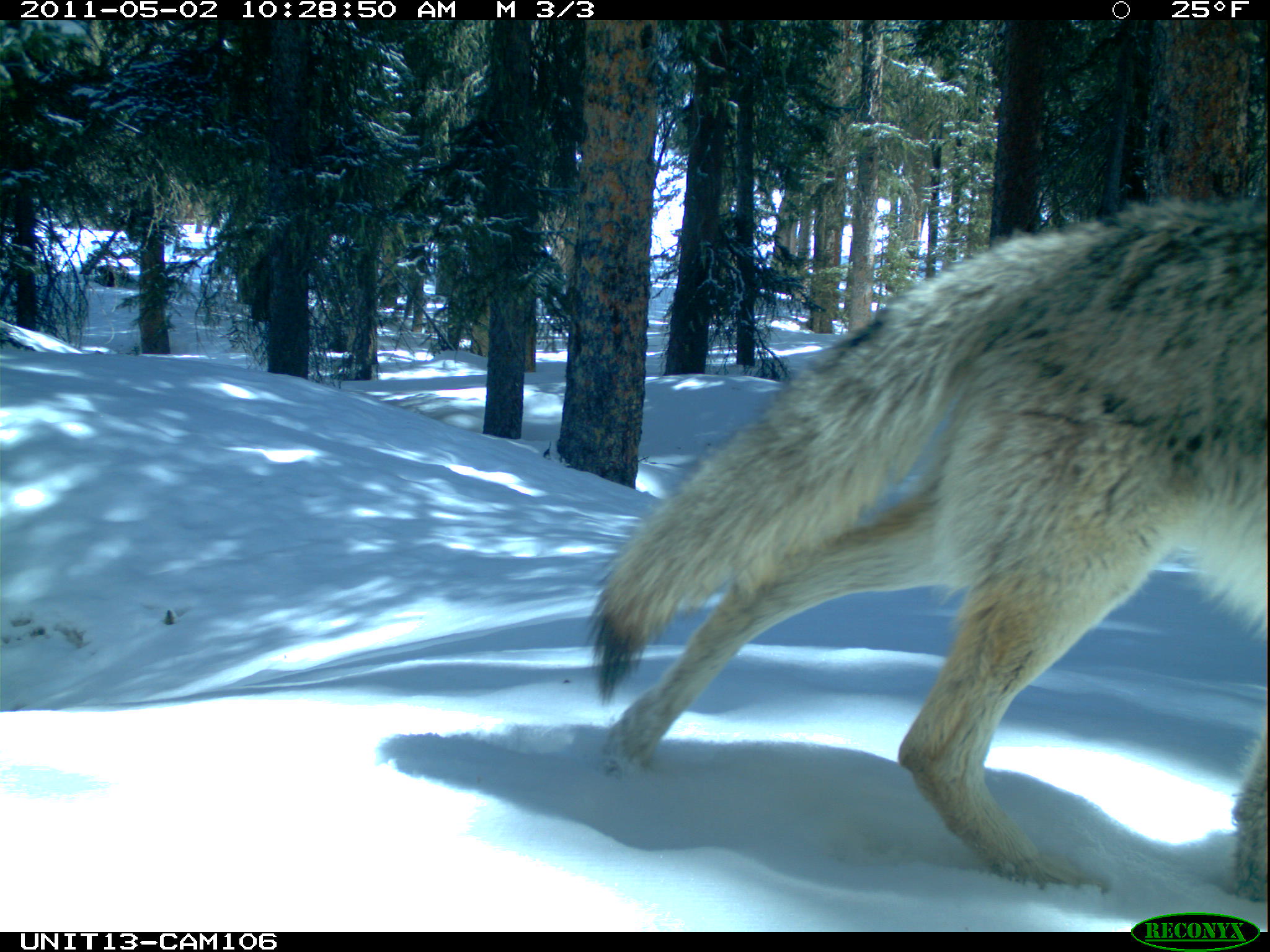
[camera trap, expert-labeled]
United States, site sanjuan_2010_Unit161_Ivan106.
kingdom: Animalia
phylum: Chordata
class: Mammalia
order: Carnivora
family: Canidae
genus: Canis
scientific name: Canis latrans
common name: coyote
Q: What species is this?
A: Canis latrans (coyote).